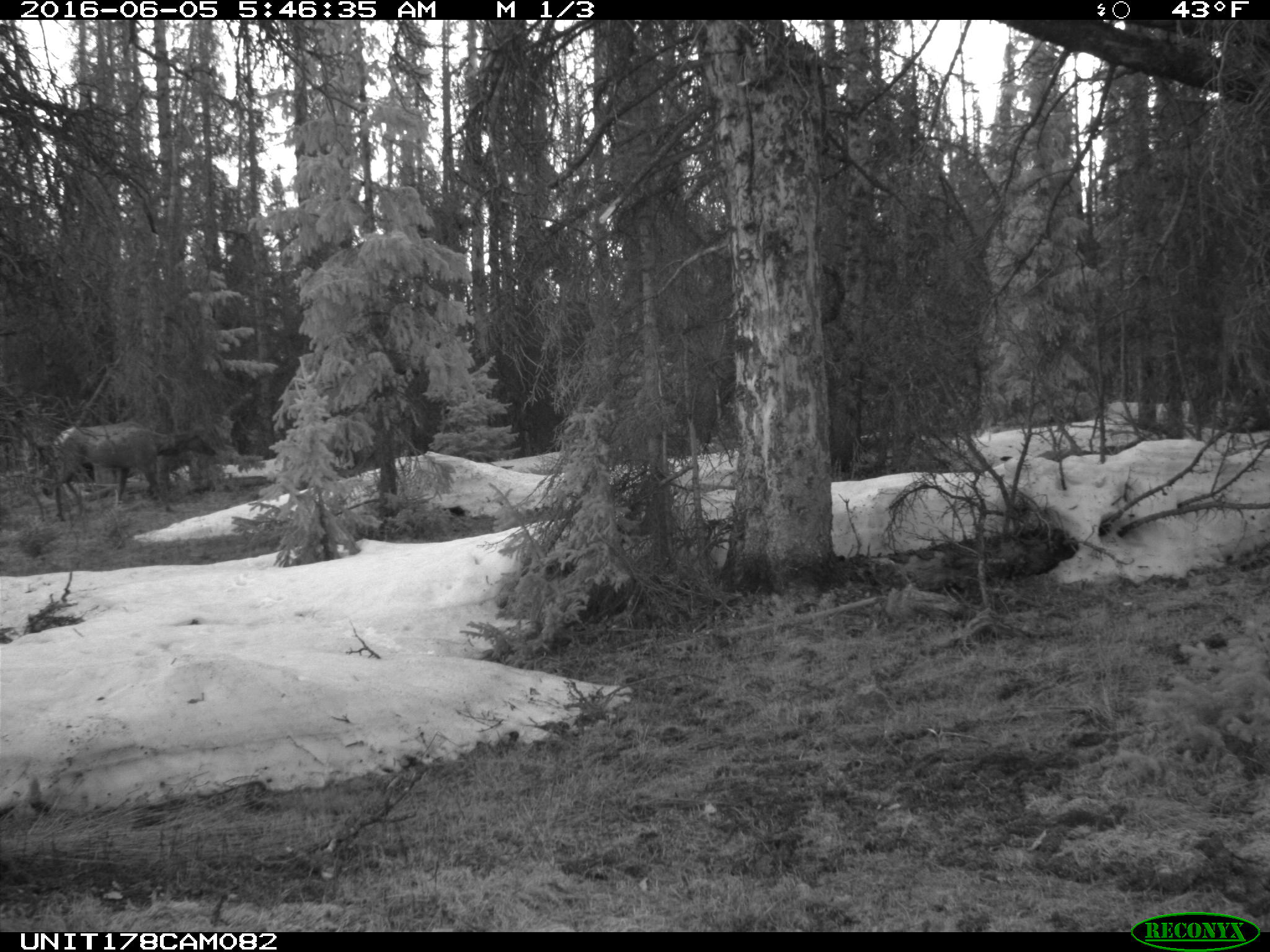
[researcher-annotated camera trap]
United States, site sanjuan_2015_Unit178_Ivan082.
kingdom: Animalia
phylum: Chordata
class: Mammalia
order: Artiodactyla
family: Cervidae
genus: Cervus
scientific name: Cervus elaphus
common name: red deer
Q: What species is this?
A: Cervus elaphus (red deer).